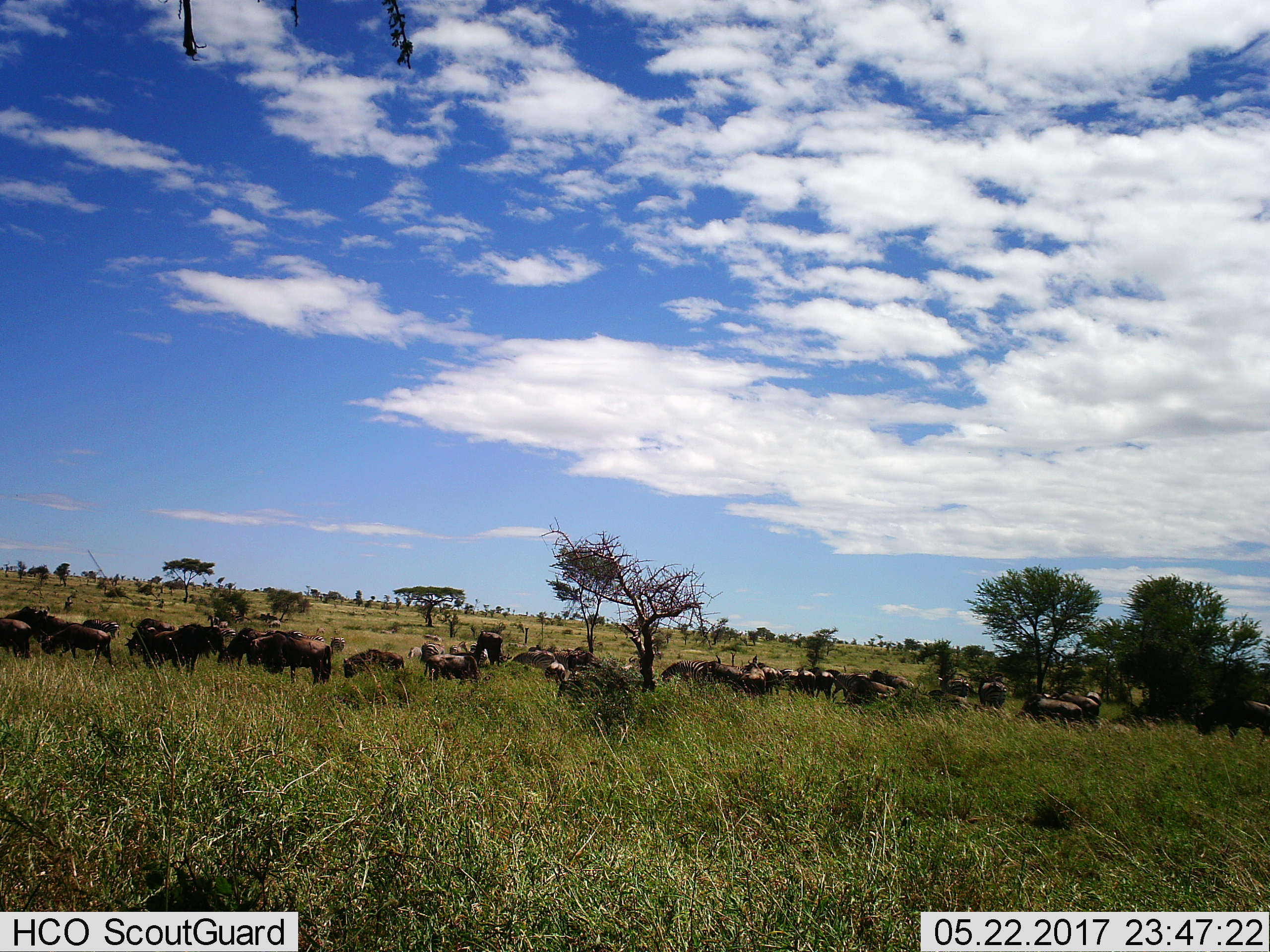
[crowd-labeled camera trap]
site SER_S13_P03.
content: unidentified animal